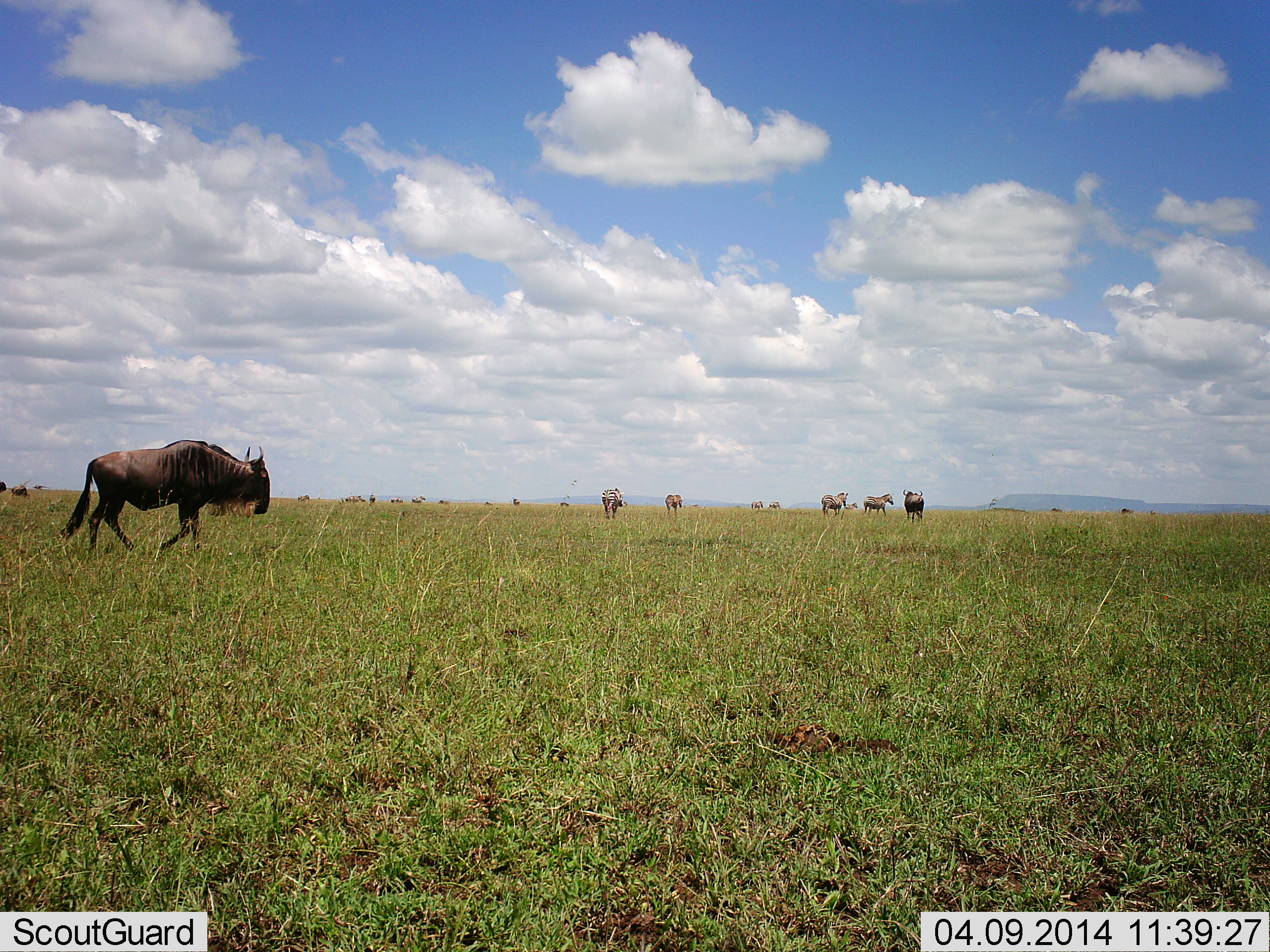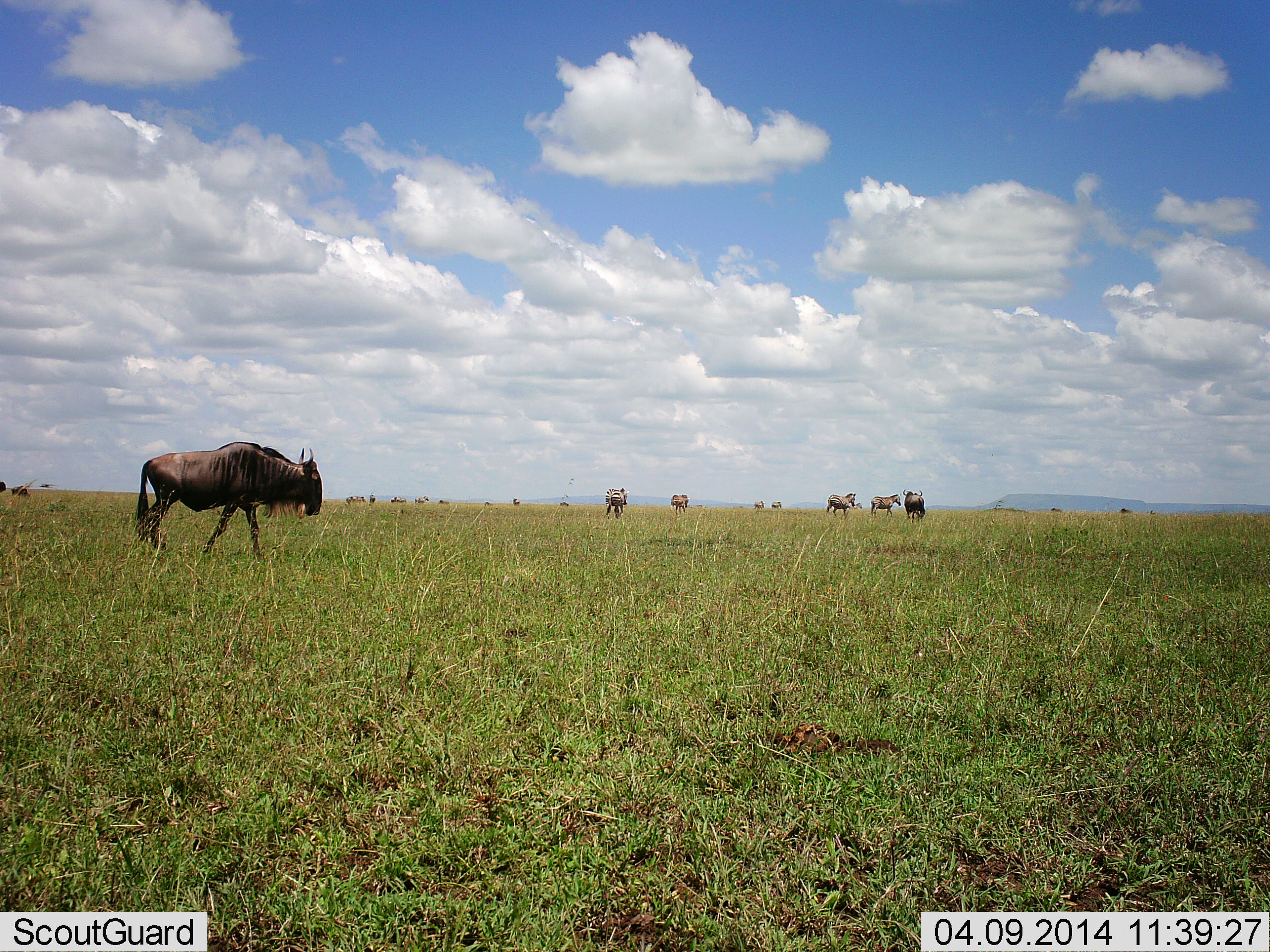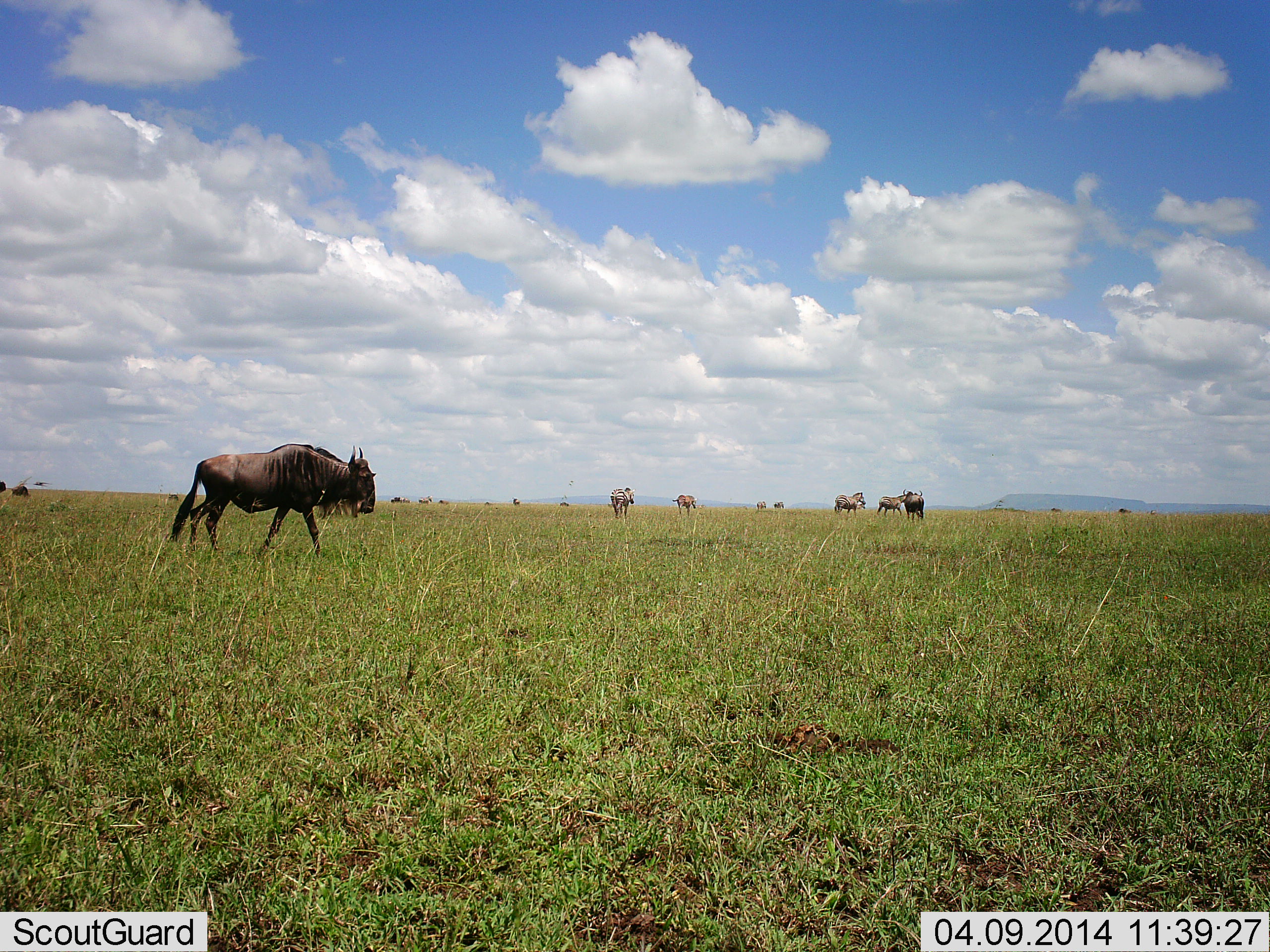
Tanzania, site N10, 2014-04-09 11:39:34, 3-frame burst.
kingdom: Animalia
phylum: Chordata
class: Mammalia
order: Artiodactyla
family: Bovidae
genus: Connochaetes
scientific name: Connochaetes taurinus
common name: blue wildebeest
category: wildebeest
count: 10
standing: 37%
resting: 5%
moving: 89%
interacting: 5%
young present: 0%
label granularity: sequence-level